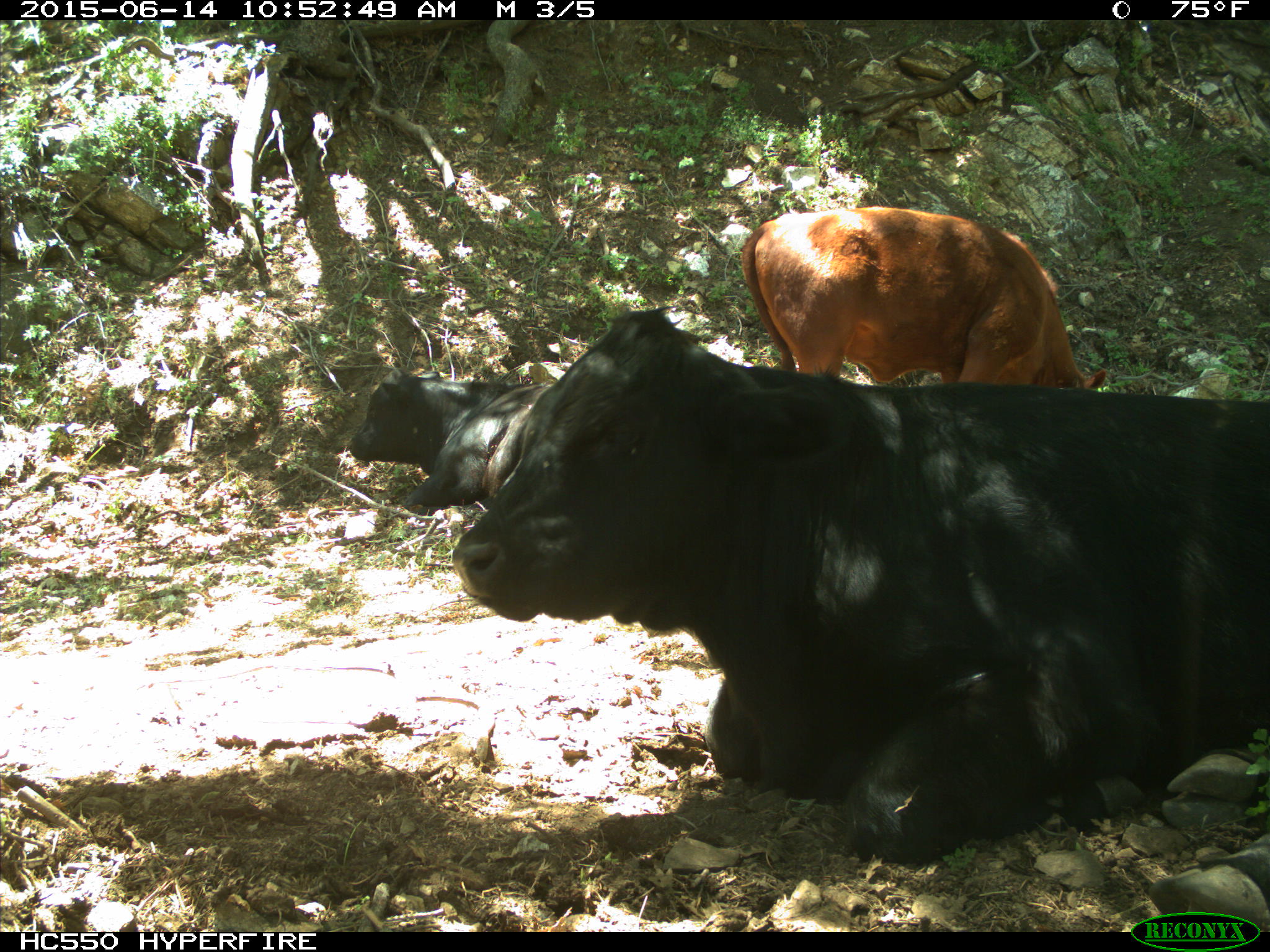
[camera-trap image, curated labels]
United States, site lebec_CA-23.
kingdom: Animalia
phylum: Chordata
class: Mammalia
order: Artiodactyla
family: Bovidae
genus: Bos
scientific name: Bos taurus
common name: domestic cow